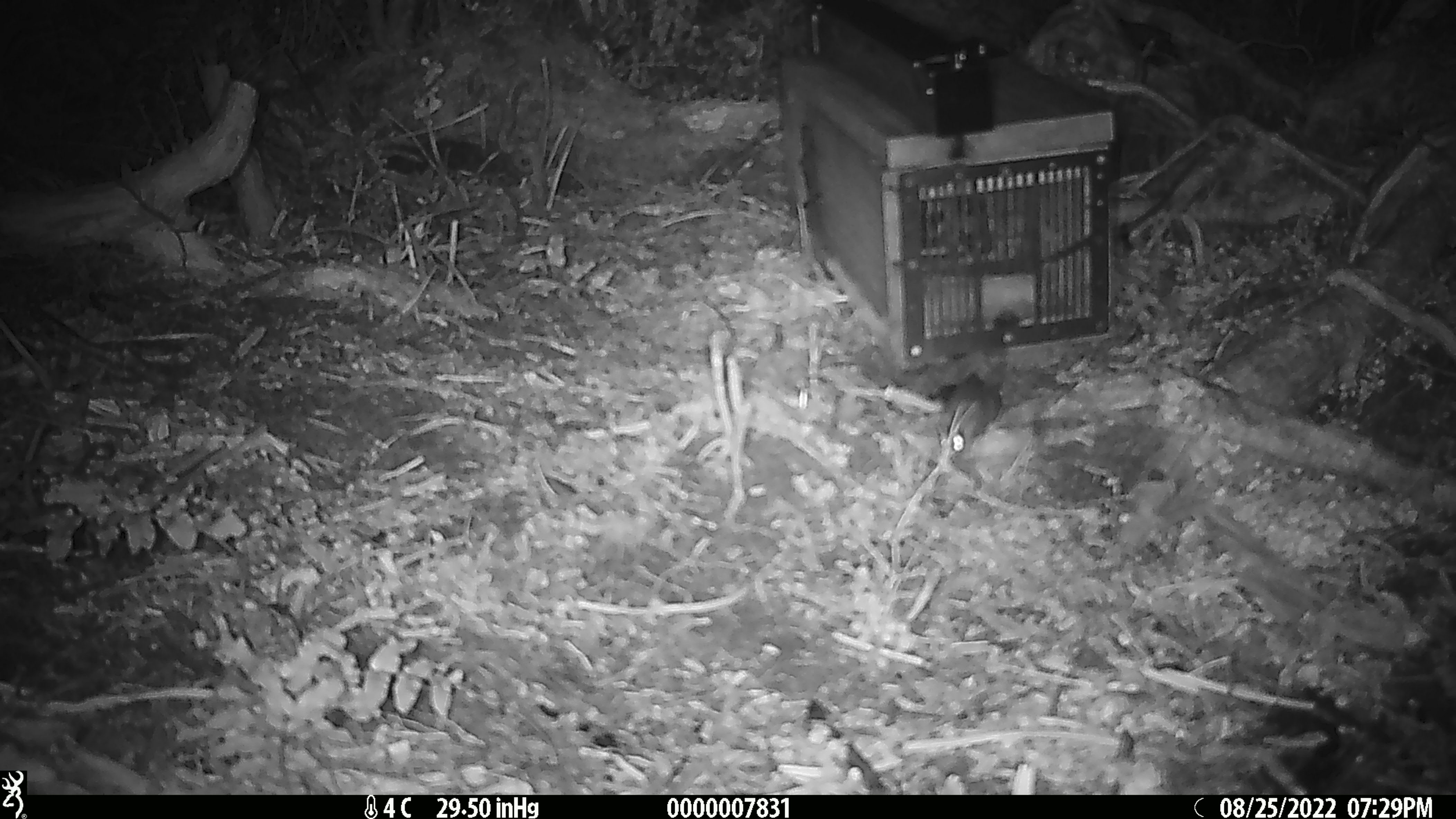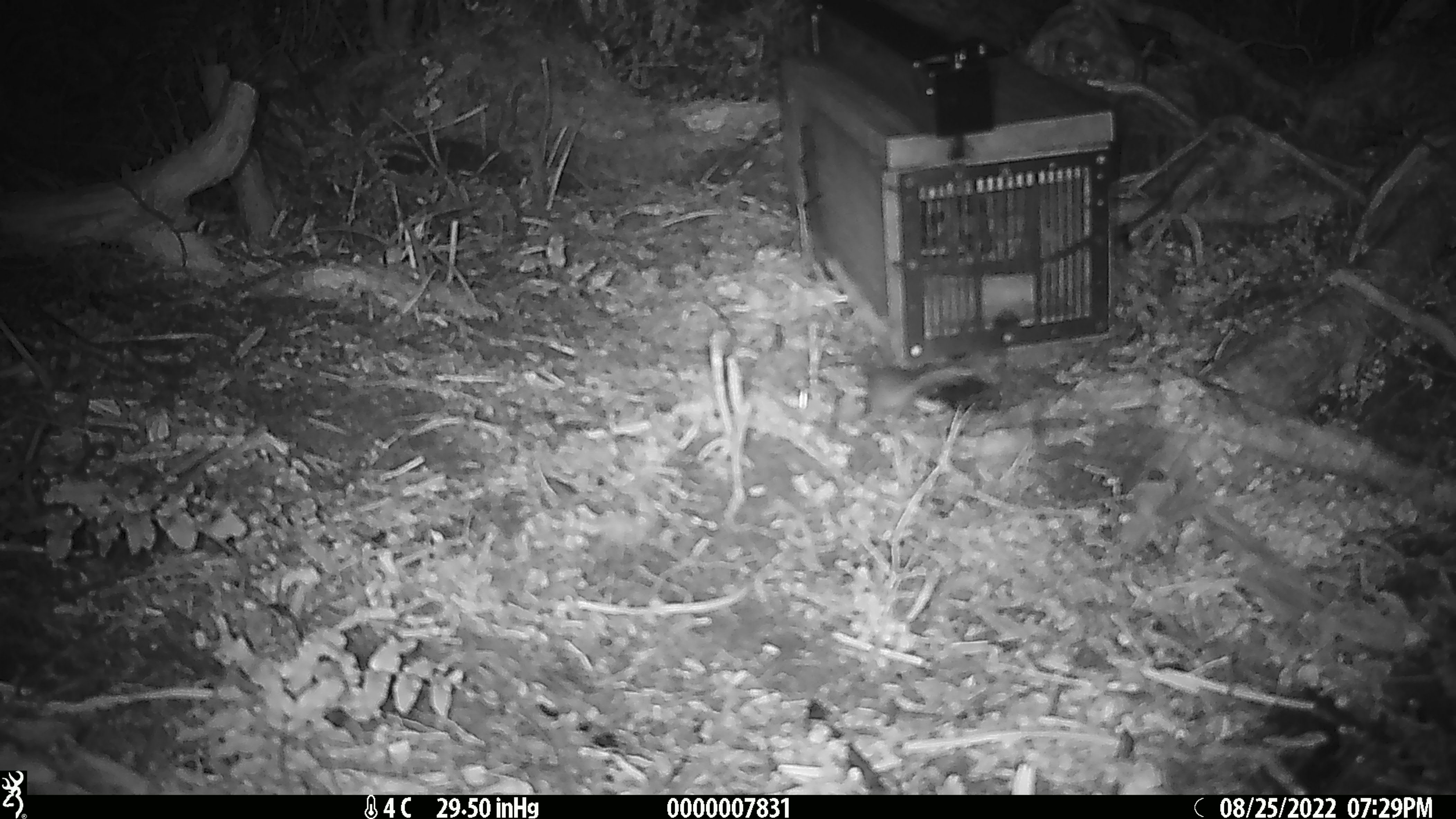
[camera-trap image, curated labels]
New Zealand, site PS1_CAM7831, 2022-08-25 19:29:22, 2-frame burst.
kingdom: Animalia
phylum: Chordata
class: Mammalia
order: Rodentia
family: Muridae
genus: Mus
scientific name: Mus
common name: mouse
Mouse (Mus).